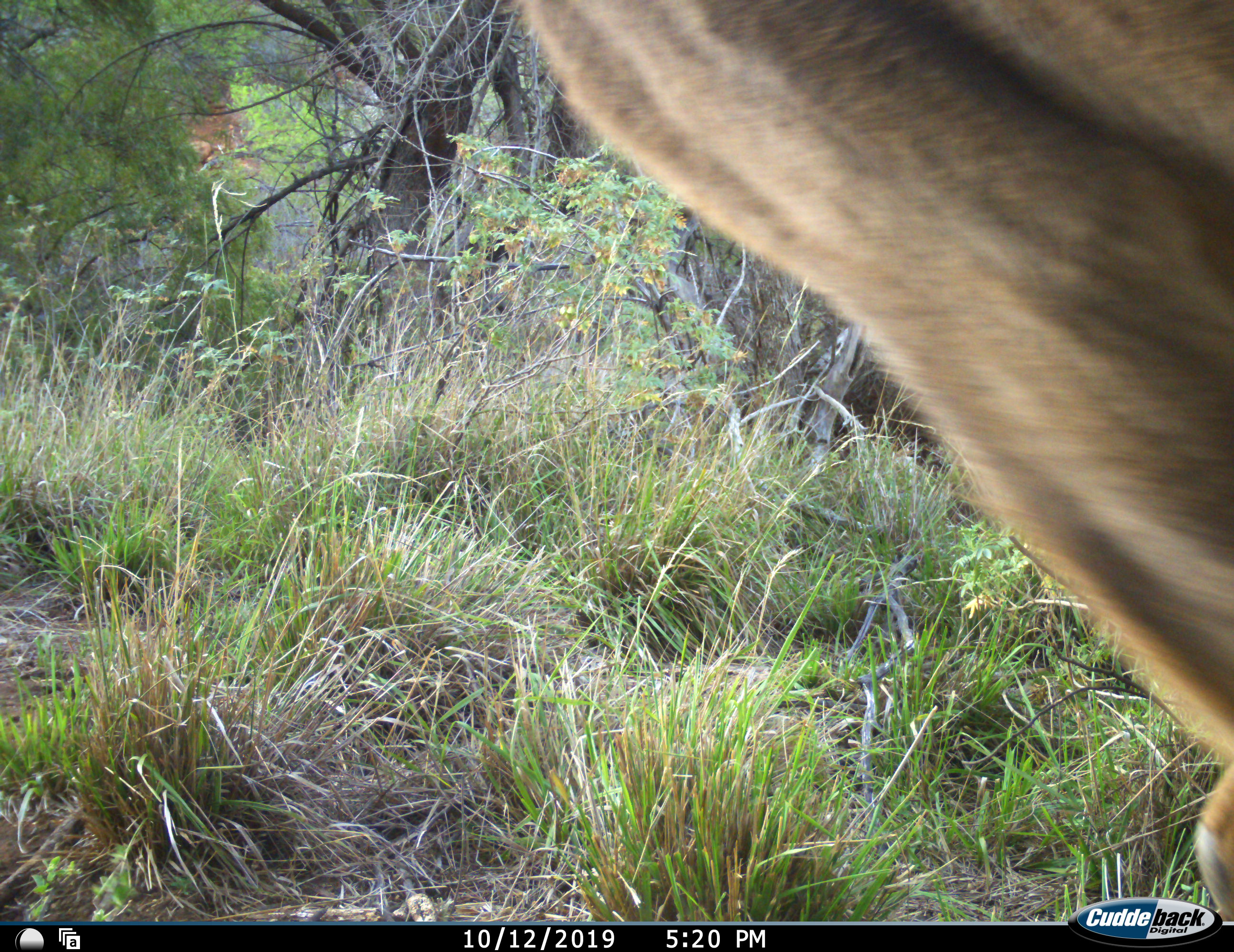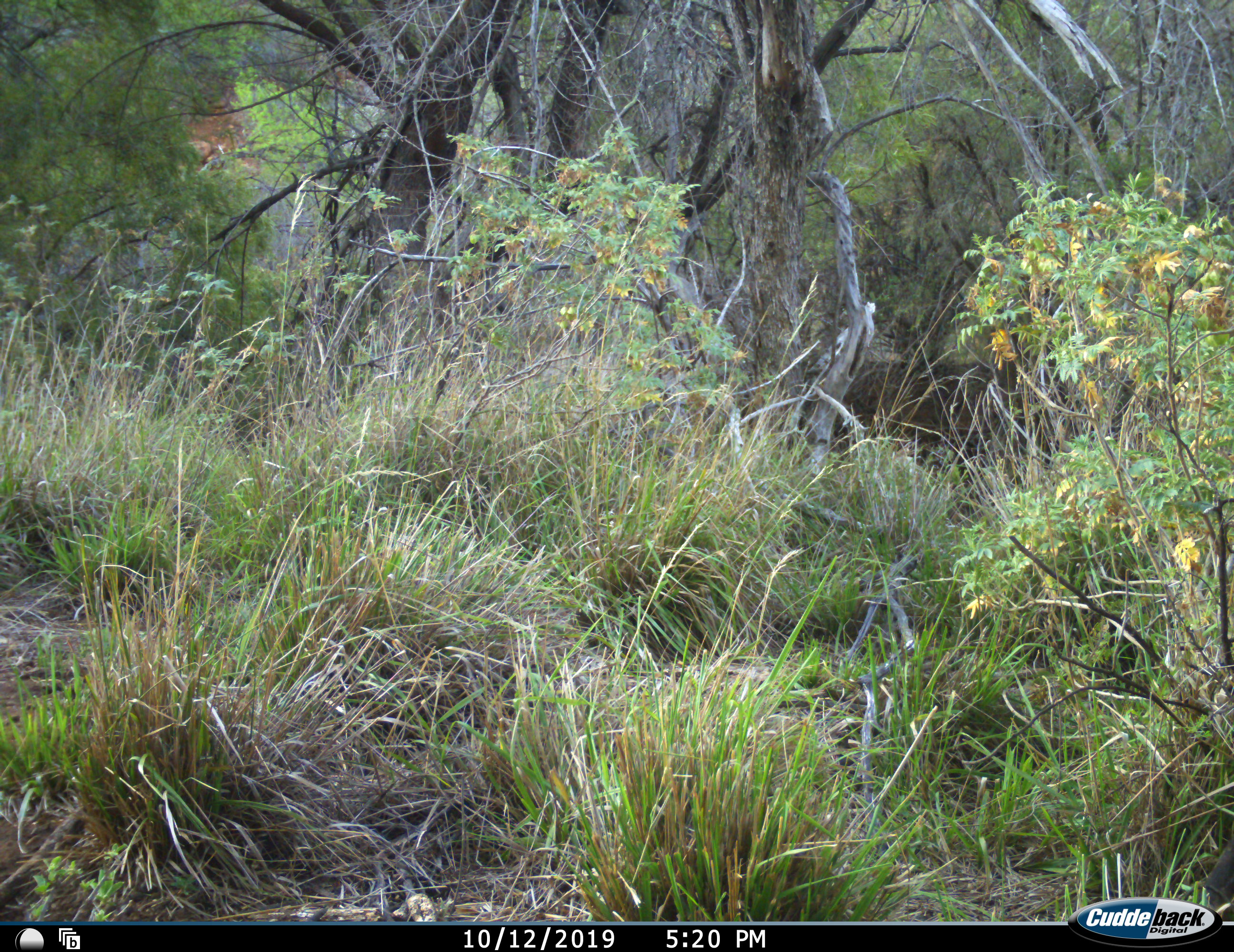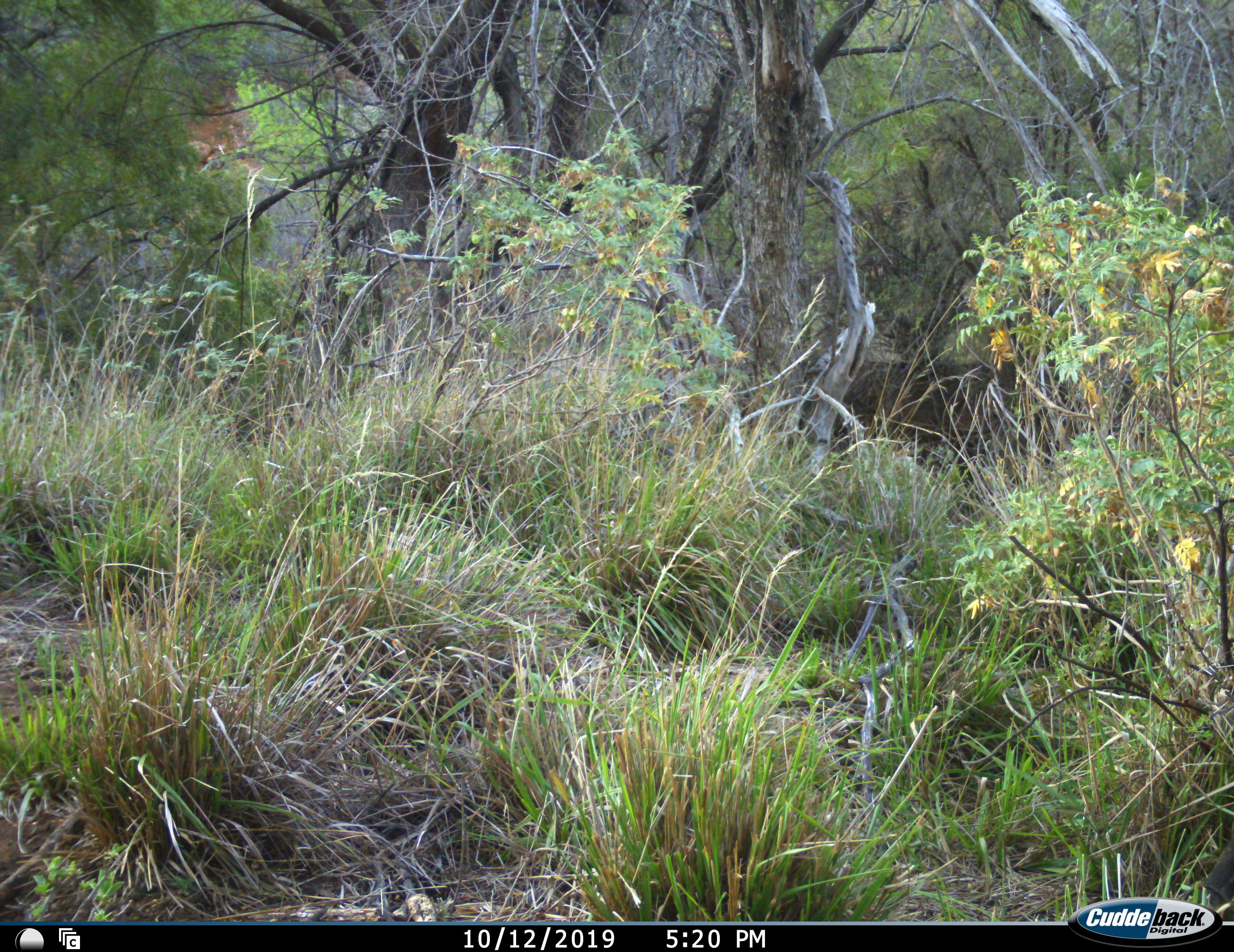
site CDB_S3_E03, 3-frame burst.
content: unidentified animal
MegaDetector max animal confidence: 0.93